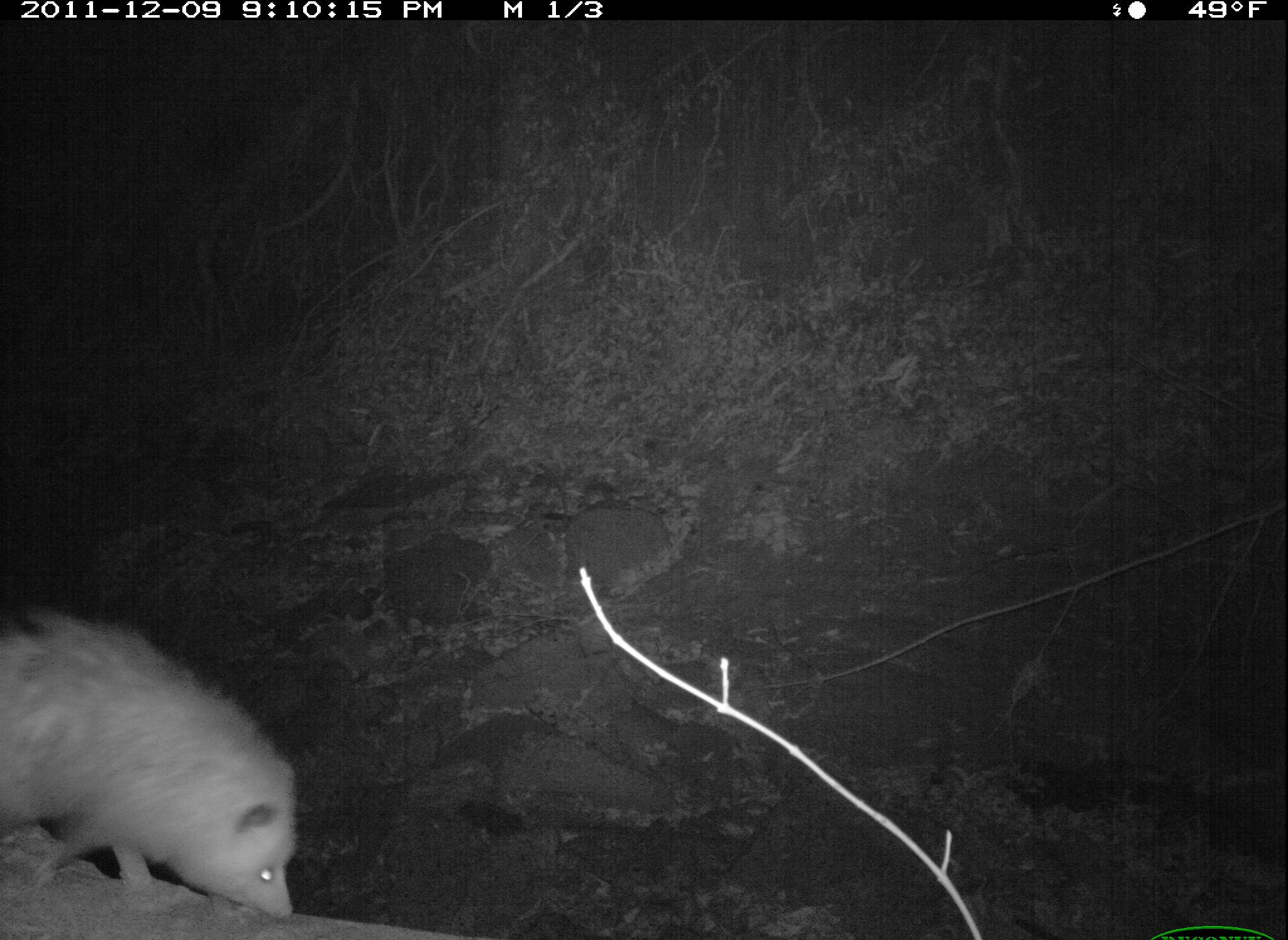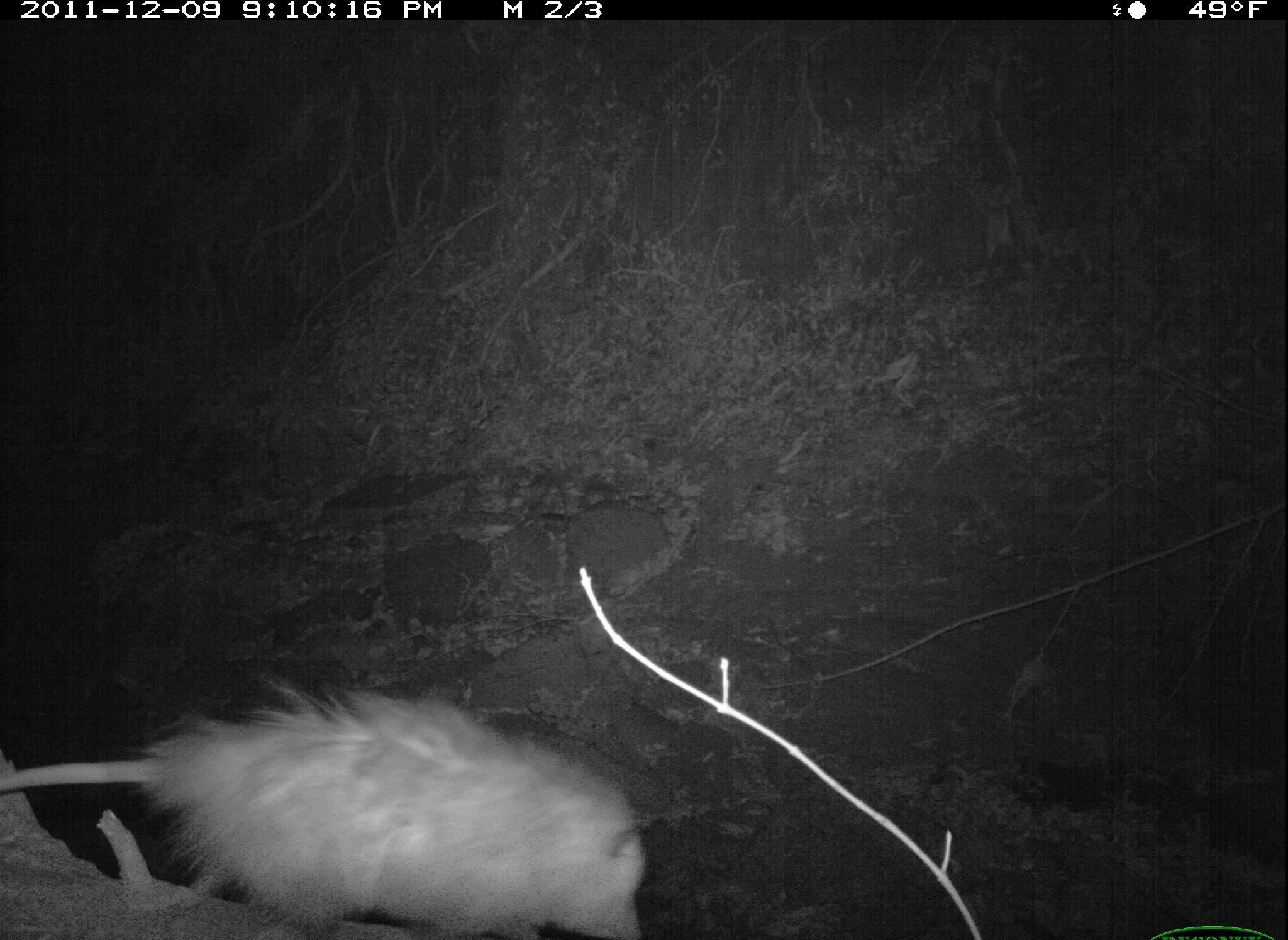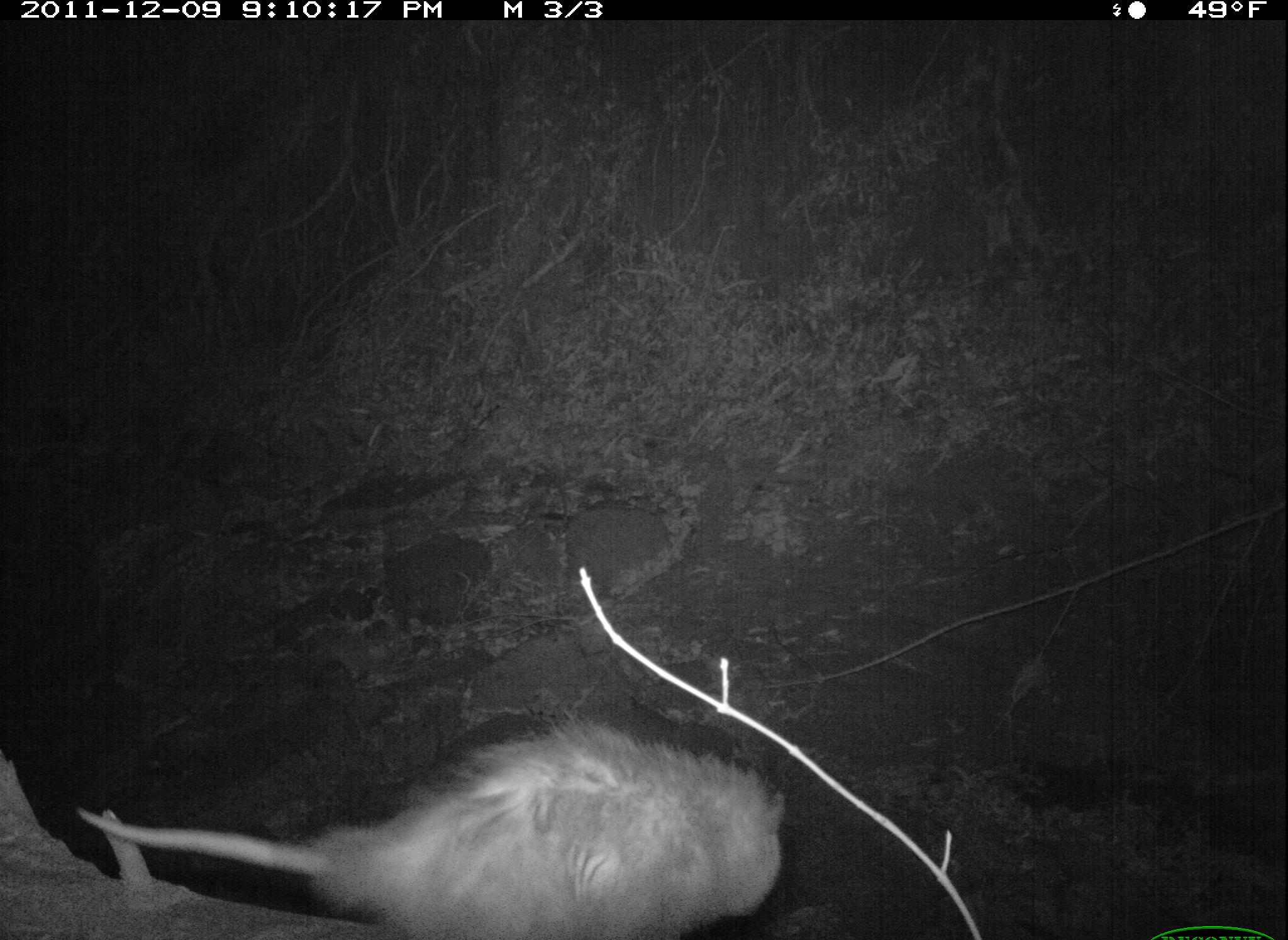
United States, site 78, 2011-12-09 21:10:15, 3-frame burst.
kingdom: Animalia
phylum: Chordata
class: Mammalia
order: Didelphimorphia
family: Didelphidae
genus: Didelphis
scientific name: Didelphis virginiana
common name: virginia opossum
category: opossum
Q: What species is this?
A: Opossum (virginia opossum) (Didelphis virginiana).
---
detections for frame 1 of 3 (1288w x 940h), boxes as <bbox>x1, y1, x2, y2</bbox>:
opossum: <bbox>8, 601, 333, 940</bbox>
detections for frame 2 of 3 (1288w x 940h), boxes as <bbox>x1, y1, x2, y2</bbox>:
opossum: <bbox>0, 664, 660, 940</bbox>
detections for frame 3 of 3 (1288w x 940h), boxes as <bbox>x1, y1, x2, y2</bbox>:
opossum: <bbox>64, 709, 877, 940</bbox>